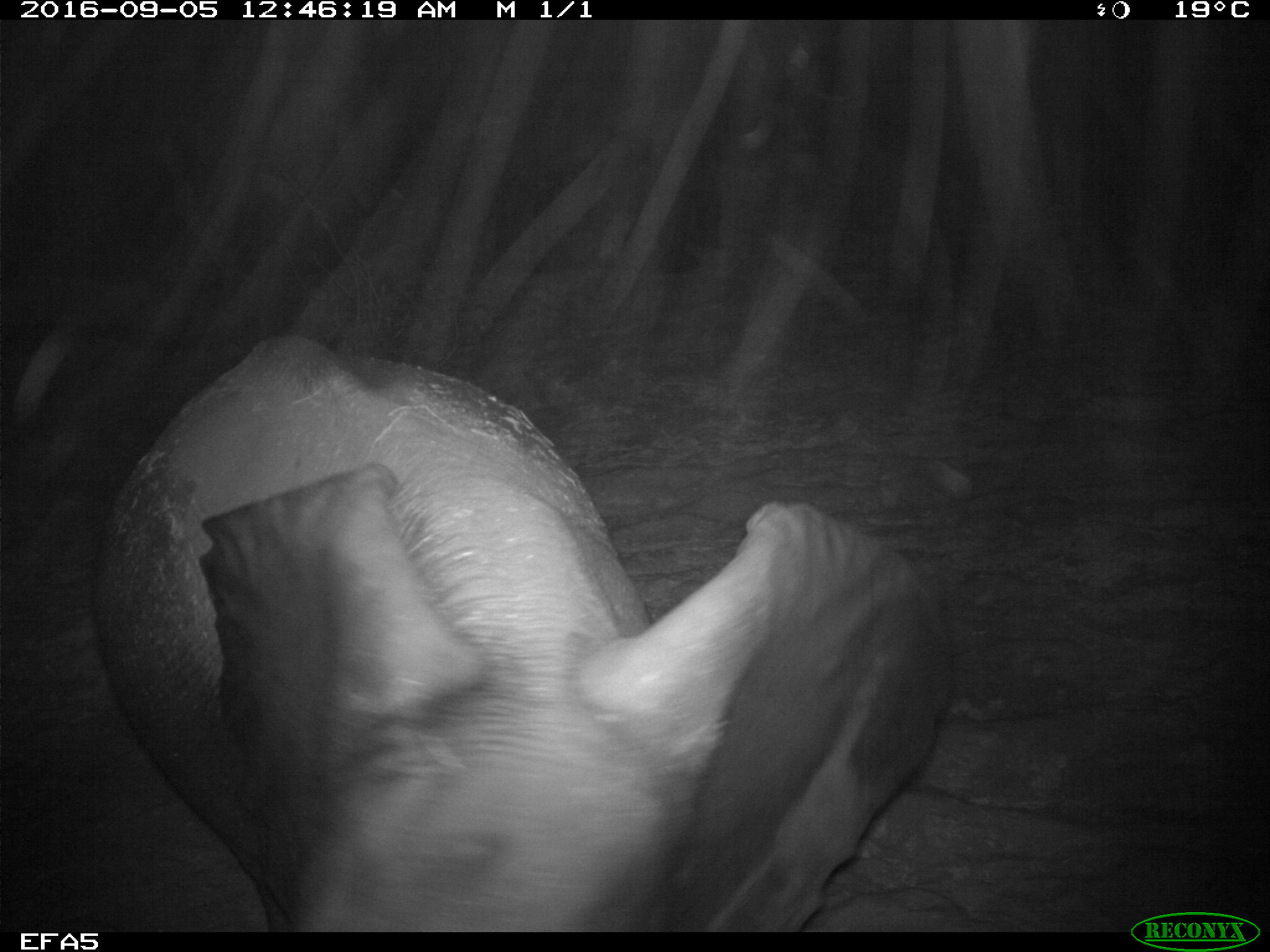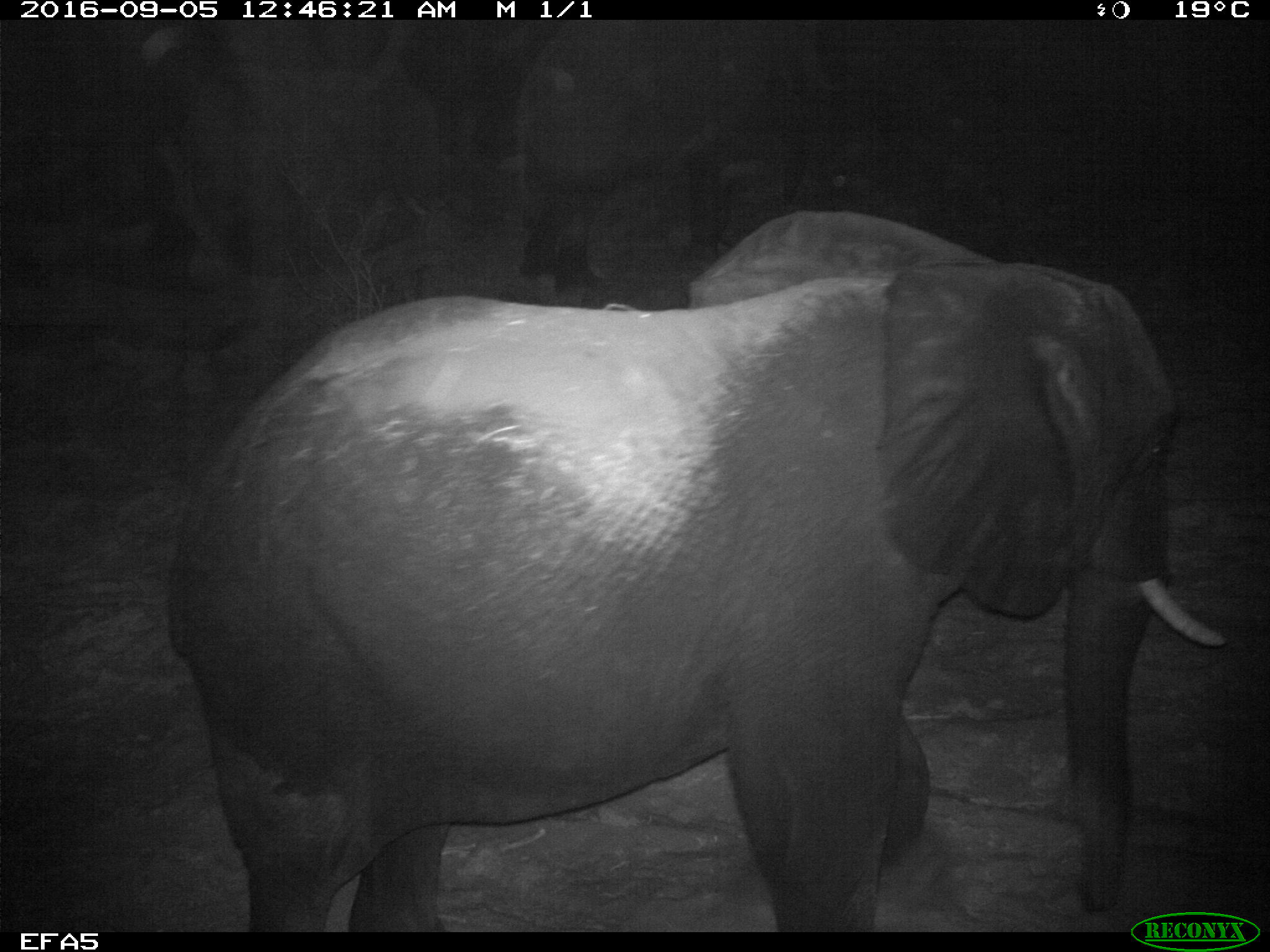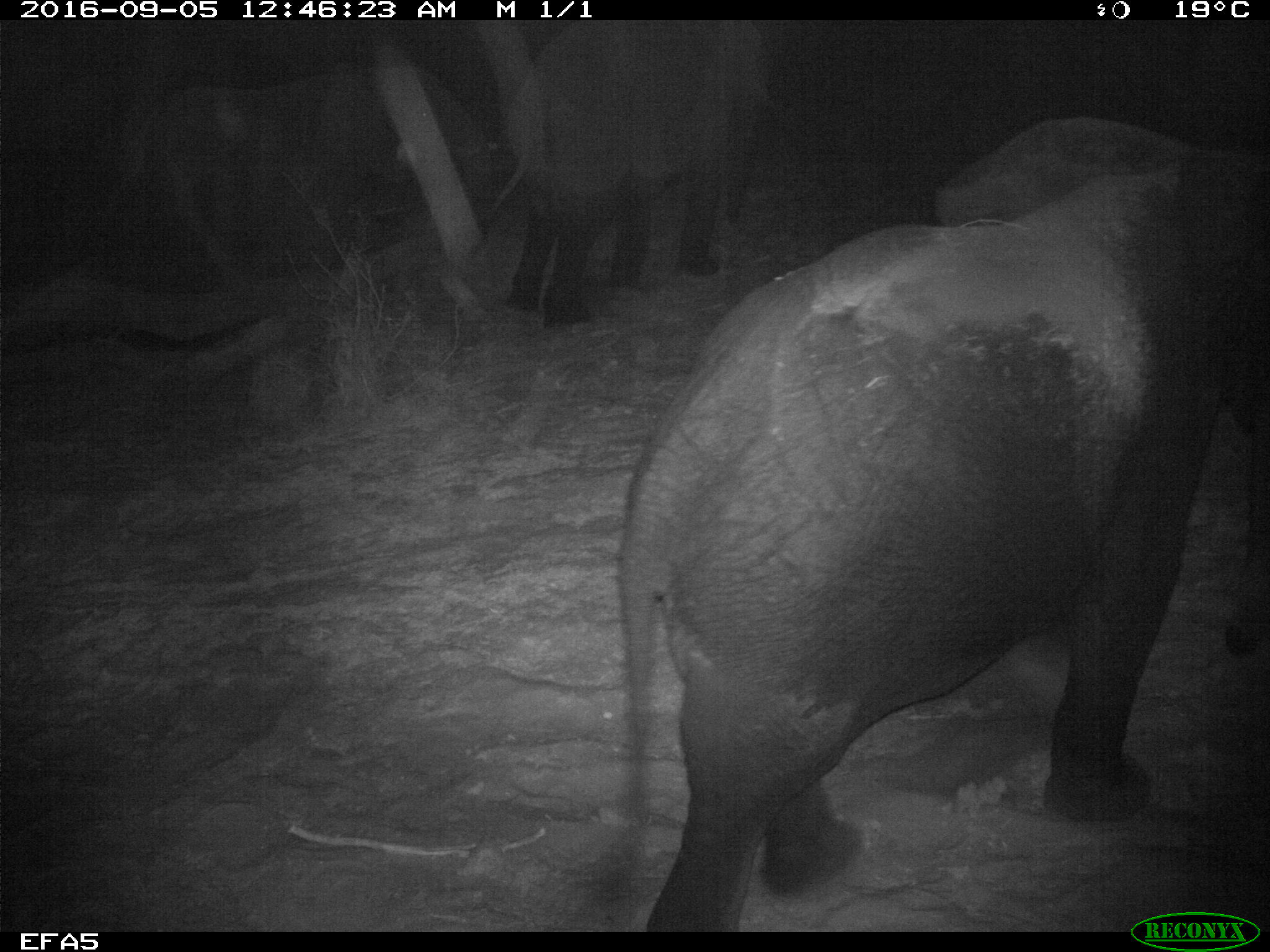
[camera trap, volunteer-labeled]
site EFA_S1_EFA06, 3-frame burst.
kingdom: Animalia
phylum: Chordata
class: Mammalia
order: Proboscidea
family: Elephantidae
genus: Loxodonta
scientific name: Loxodonta africana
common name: african bush elephant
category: elephant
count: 1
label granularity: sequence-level